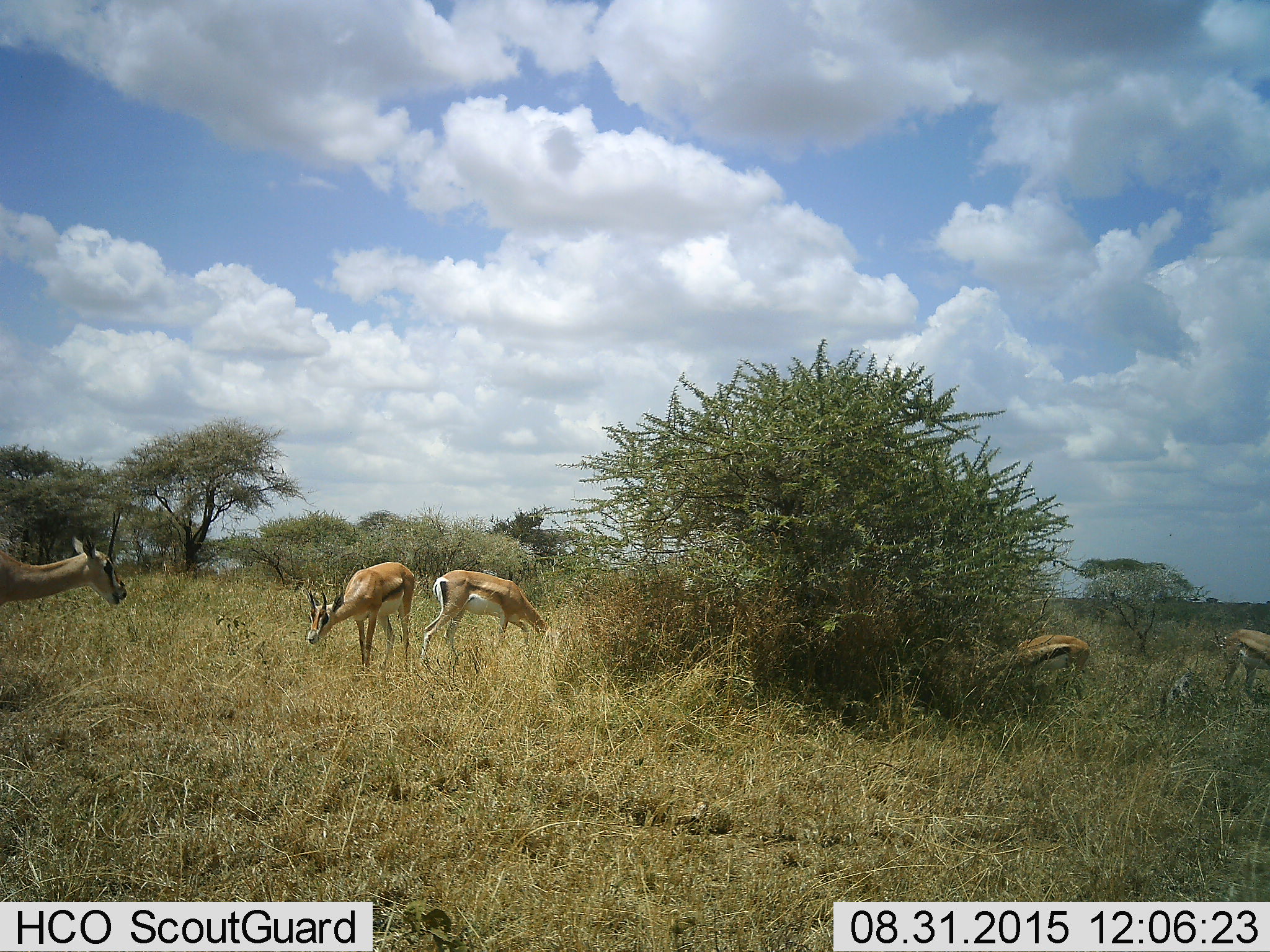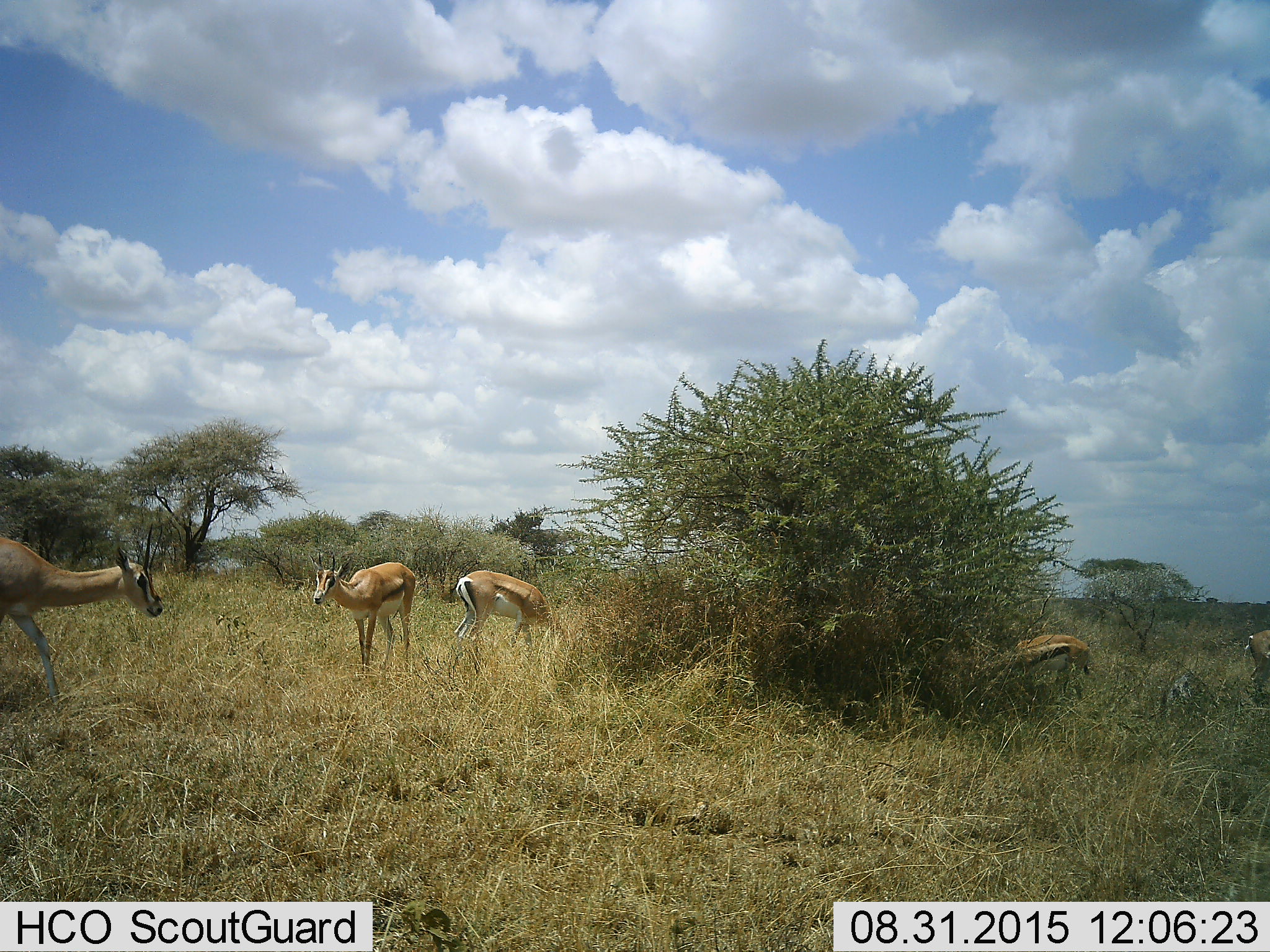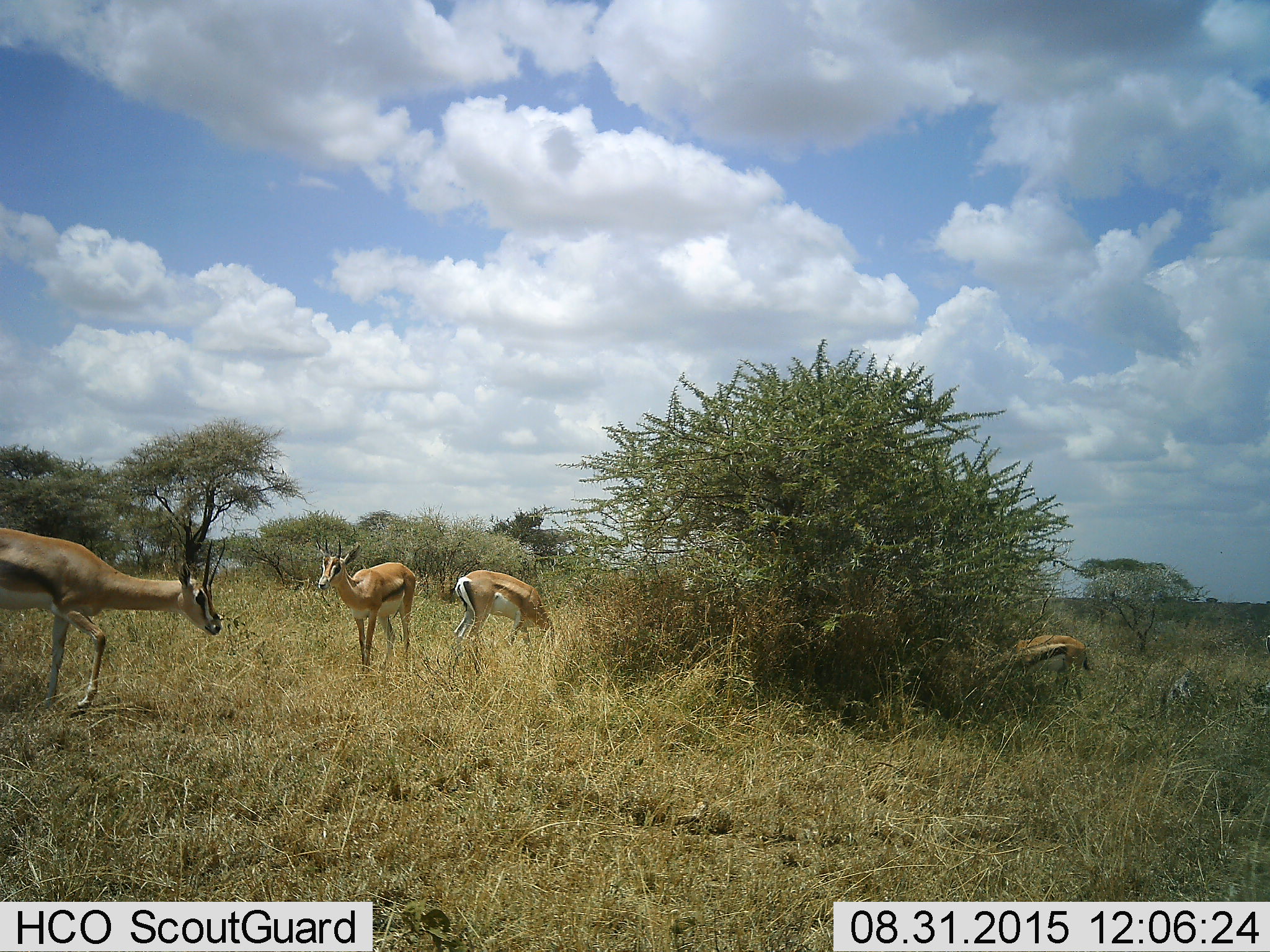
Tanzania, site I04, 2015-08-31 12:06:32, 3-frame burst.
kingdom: Animalia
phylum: Chordata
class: Mammalia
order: Artiodactyla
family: Bovidae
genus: Eudorcas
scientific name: Eudorcas thomsonii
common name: thomson's gazelle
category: gazellethomsons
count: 5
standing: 43%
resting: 0%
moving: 57%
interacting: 0%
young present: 0%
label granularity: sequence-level